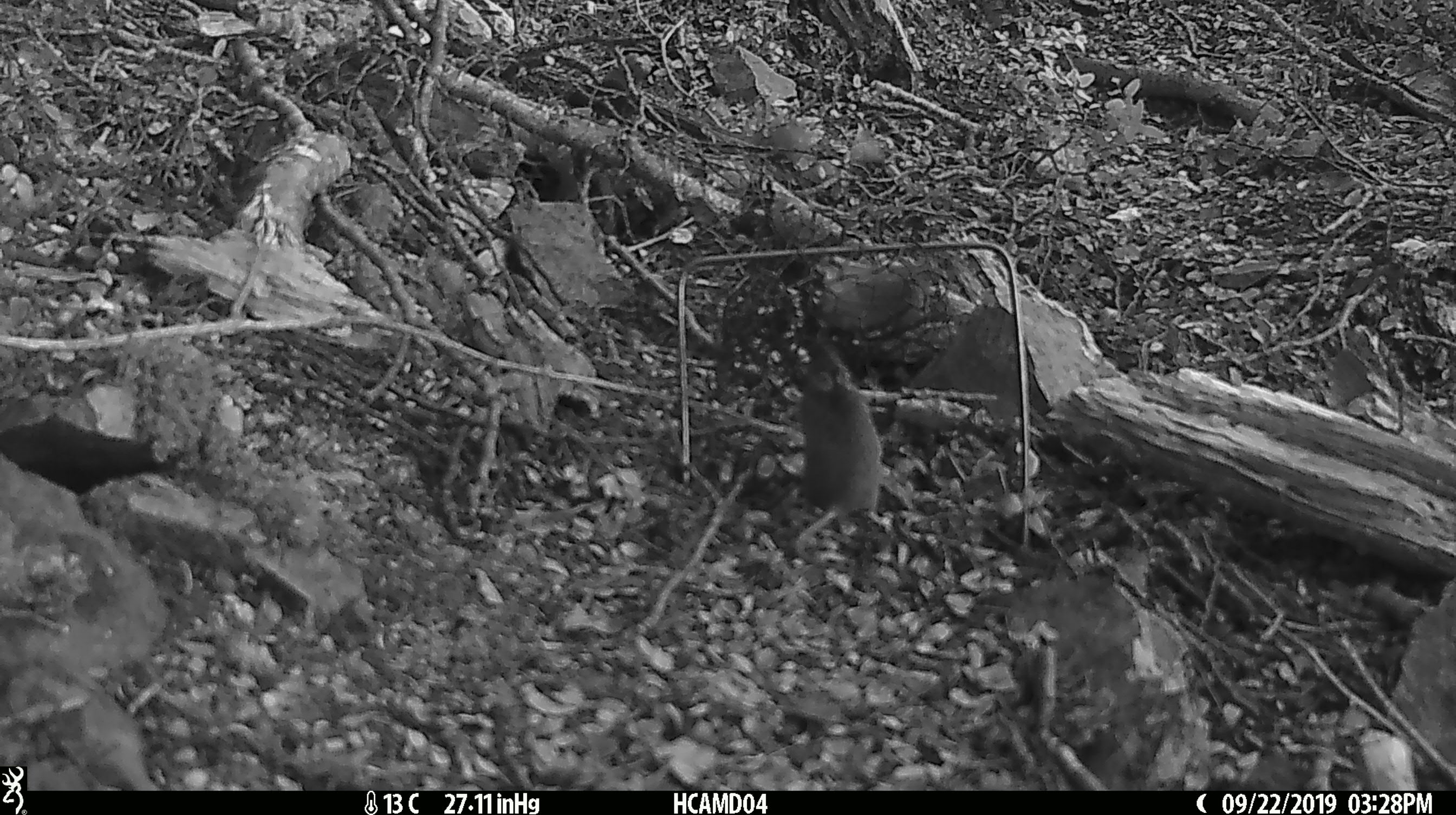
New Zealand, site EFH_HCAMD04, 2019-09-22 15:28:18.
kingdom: Animalia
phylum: Chordata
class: Mammalia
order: Rodentia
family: Muridae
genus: Mus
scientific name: Mus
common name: mouse